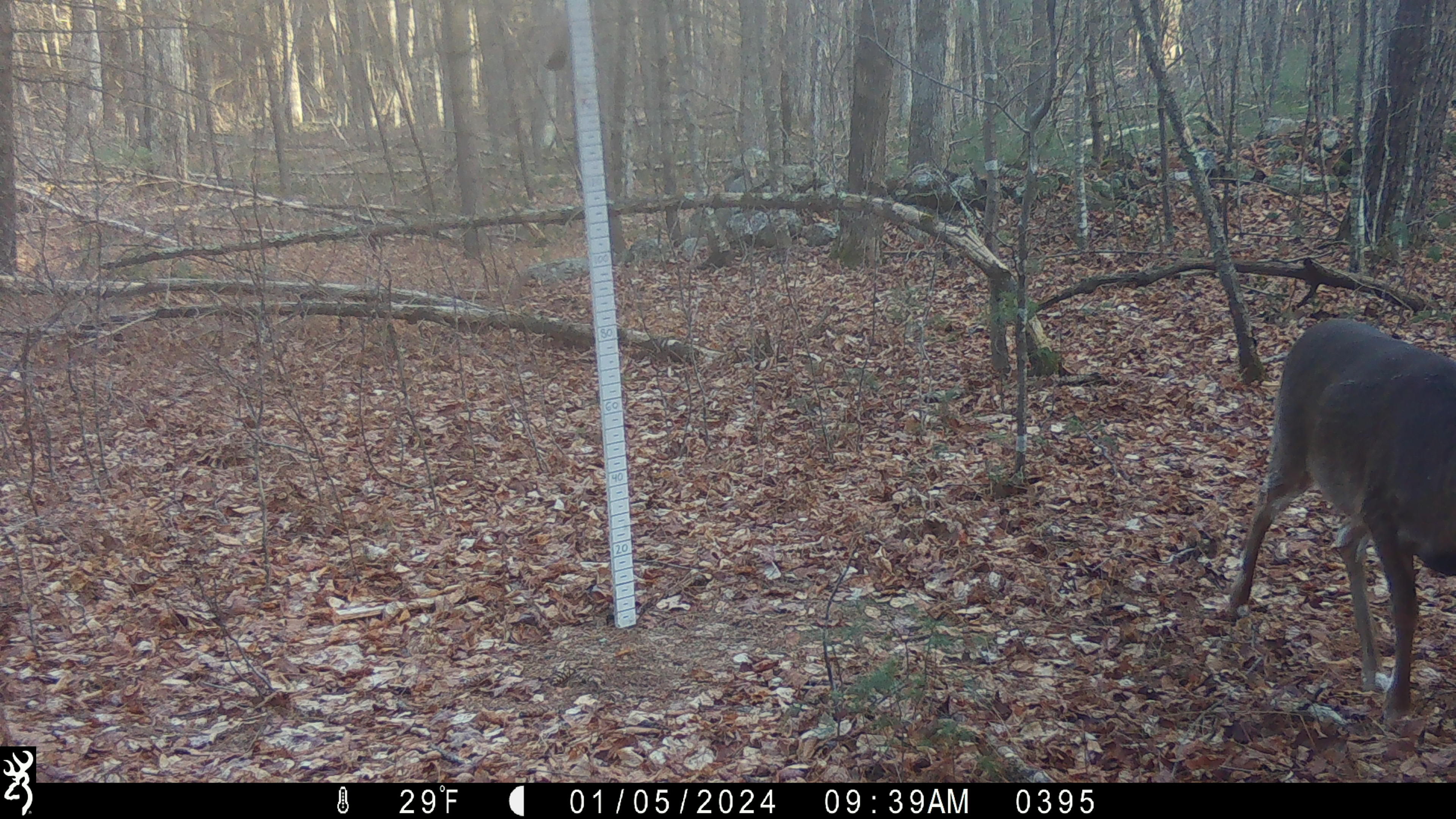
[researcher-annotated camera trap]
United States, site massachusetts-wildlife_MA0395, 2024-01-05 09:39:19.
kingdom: Animalia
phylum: Chordata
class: Mammalia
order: Artiodactyla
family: Cervidae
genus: Odocoileus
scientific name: Odocoileus virginianus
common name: white-tailed deer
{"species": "white-tailed deer (Odocoileus virginianus)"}